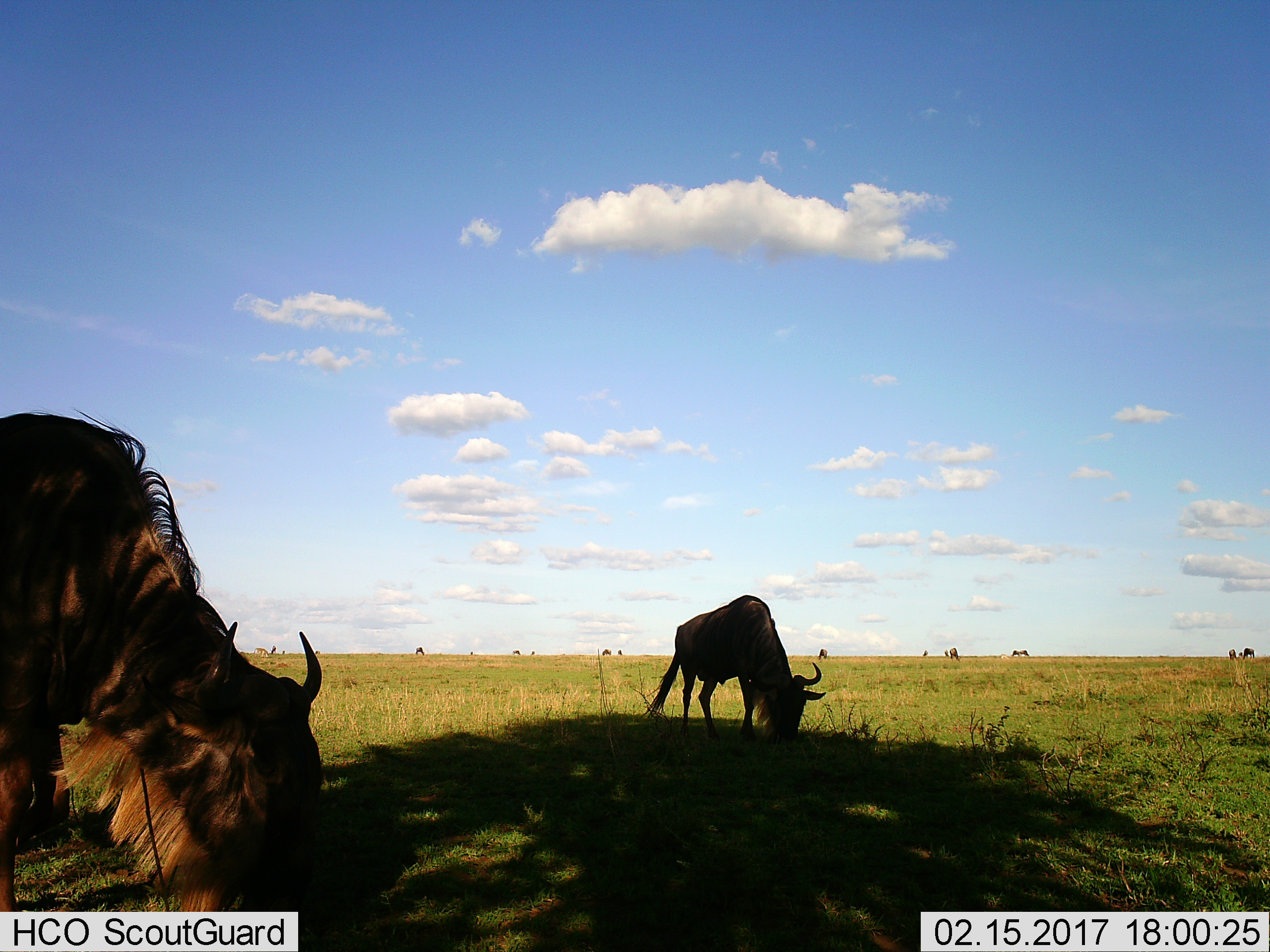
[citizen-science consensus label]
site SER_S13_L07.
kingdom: Animalia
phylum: Chordata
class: Mammalia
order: Artiodactyla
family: Bovidae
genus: Connochaetes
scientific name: Connochaetes taurinus taurinus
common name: blue wildebeest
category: wildebeestblue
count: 11-50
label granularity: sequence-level